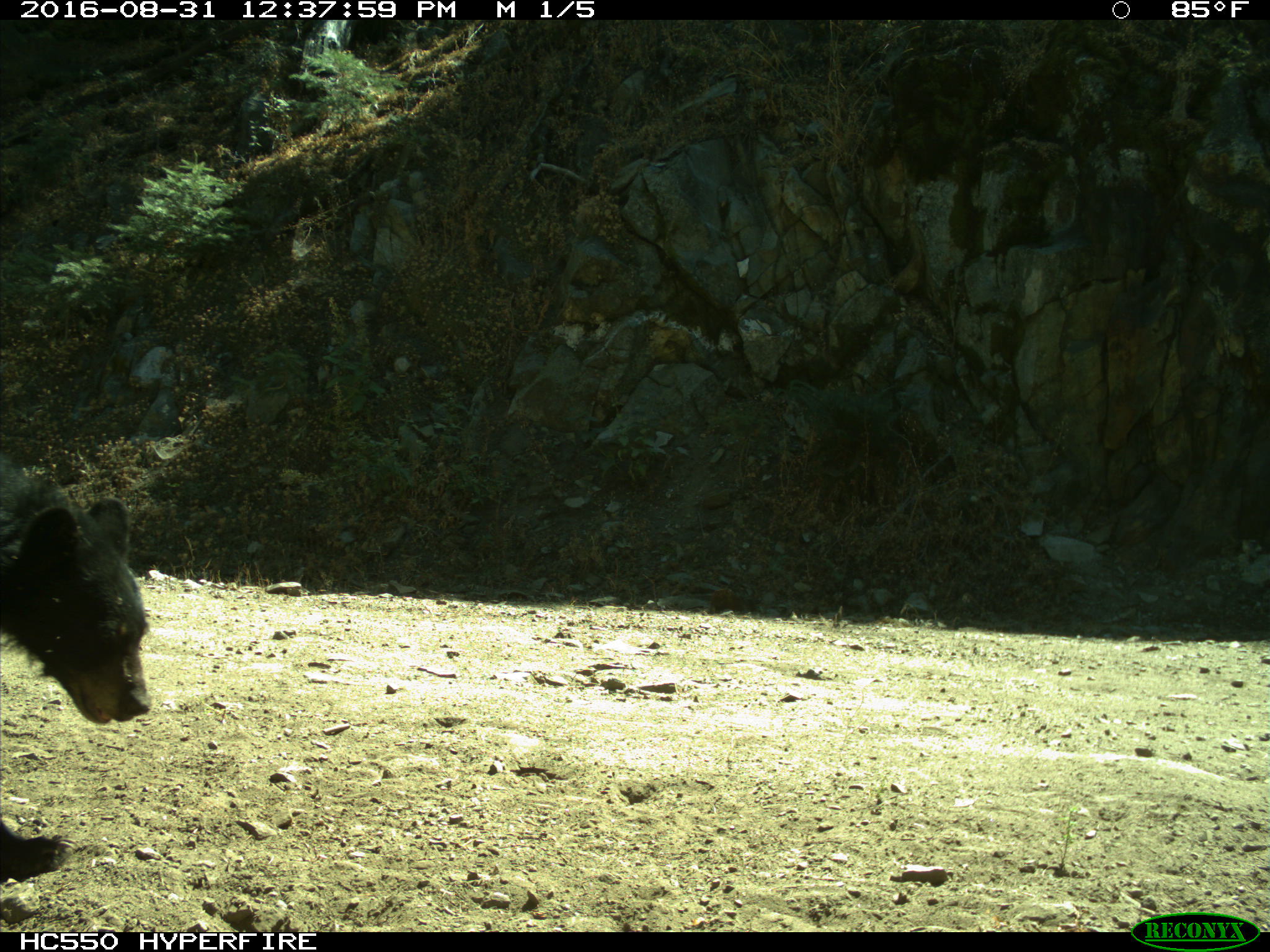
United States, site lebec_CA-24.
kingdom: Animalia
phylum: Chordata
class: Mammalia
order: Carnivora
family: Ursidae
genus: Ursus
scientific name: Ursus americanus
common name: american black bear